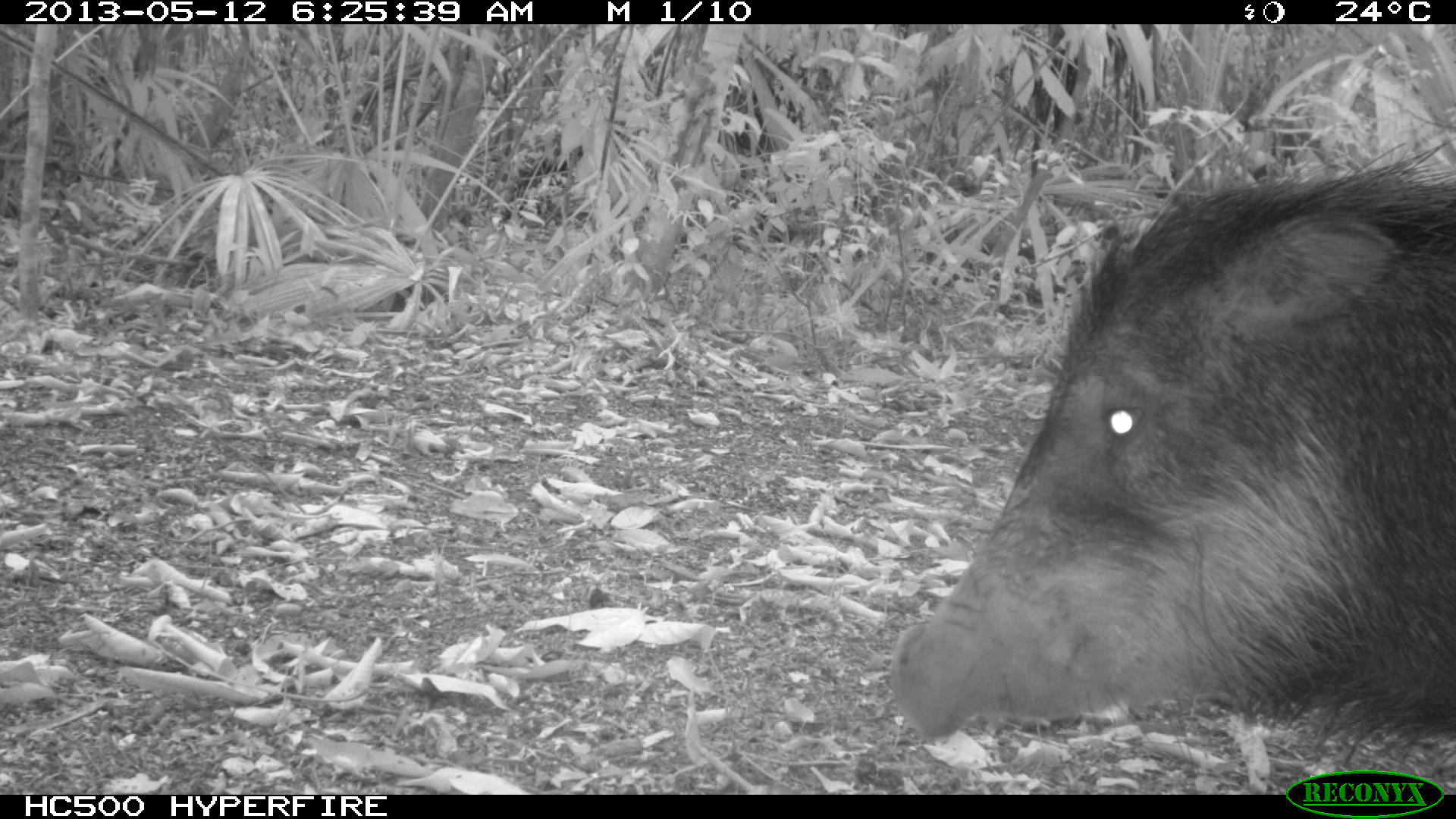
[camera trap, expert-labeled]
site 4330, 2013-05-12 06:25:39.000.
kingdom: Animalia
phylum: Chordata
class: Mammalia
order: Artiodactyla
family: Tayassuidae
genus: Tayassu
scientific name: Tayassu pecari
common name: white-lipped peccary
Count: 1.